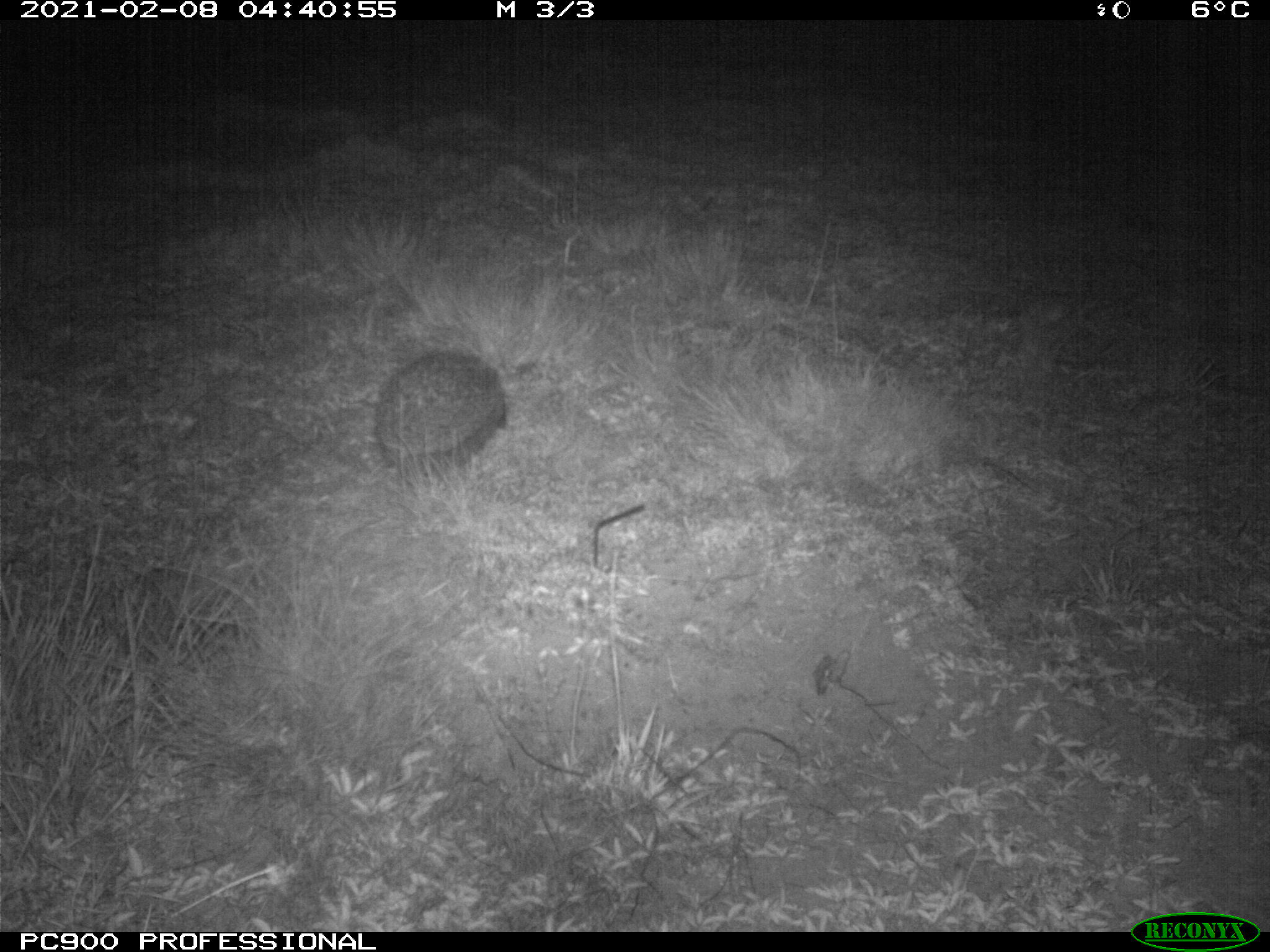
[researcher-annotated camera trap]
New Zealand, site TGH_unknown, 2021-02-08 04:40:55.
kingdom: Animalia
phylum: Chordata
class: Mammalia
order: Eulipotyphla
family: Erinaceidae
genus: Erinaceus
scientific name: Erinaceus europaeus europaeus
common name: european hedgehog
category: hedgehog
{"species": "hedgehog (european hedgehog) (Erinaceus europaeus europaeus)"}